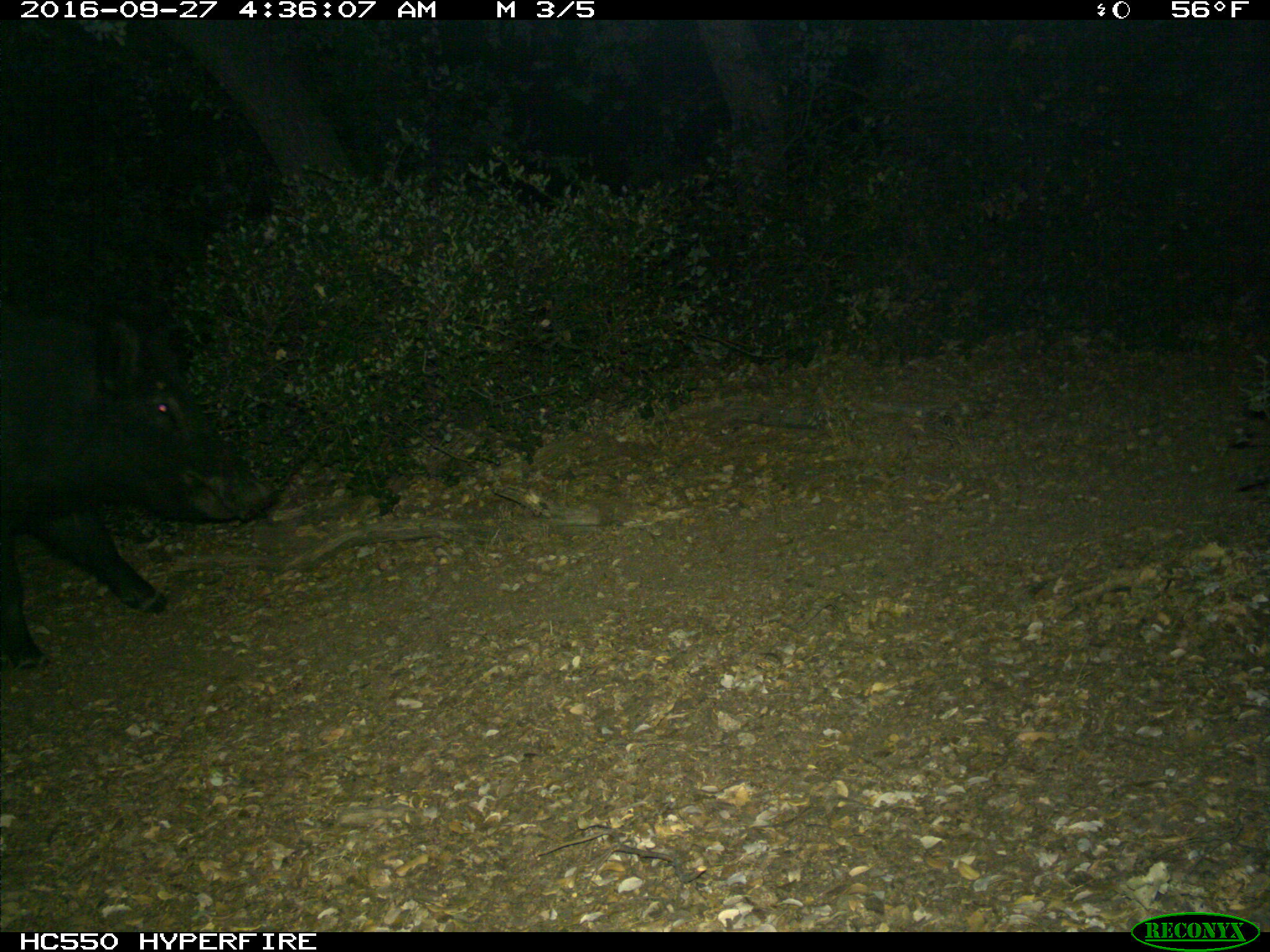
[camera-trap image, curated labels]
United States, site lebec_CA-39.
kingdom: Animalia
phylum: Chordata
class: Mammalia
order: Artiodactyla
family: Suidae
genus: Sus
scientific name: Sus scrofa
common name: wild boar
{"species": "Sus scrofa (wild boar)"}